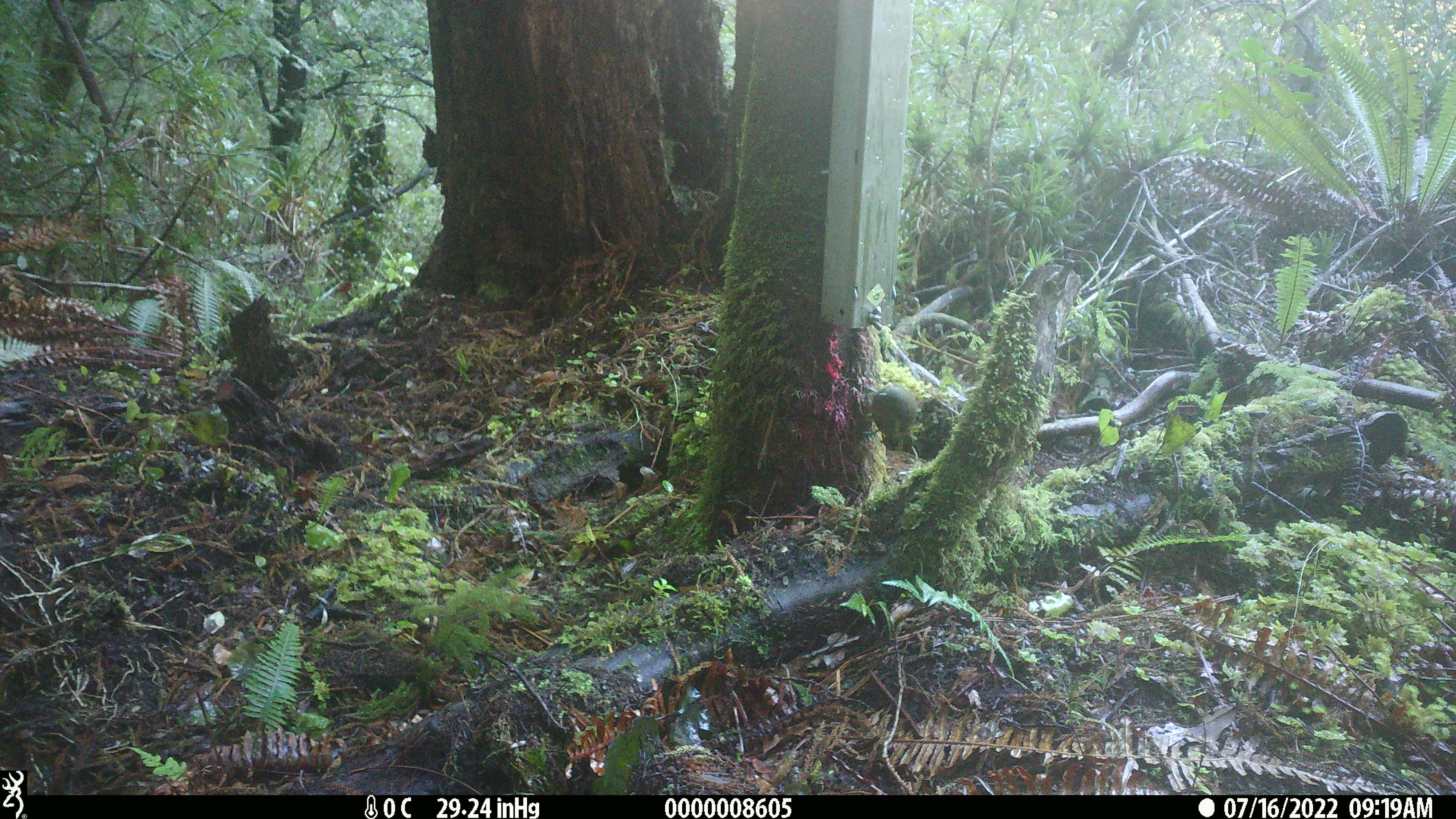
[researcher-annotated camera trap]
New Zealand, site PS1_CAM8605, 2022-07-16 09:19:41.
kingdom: Animalia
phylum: Chordata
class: Aves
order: Passeriformes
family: Meliphagidae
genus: Anthornis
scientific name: Anthornis melanura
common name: new zealand bellbird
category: bellbird